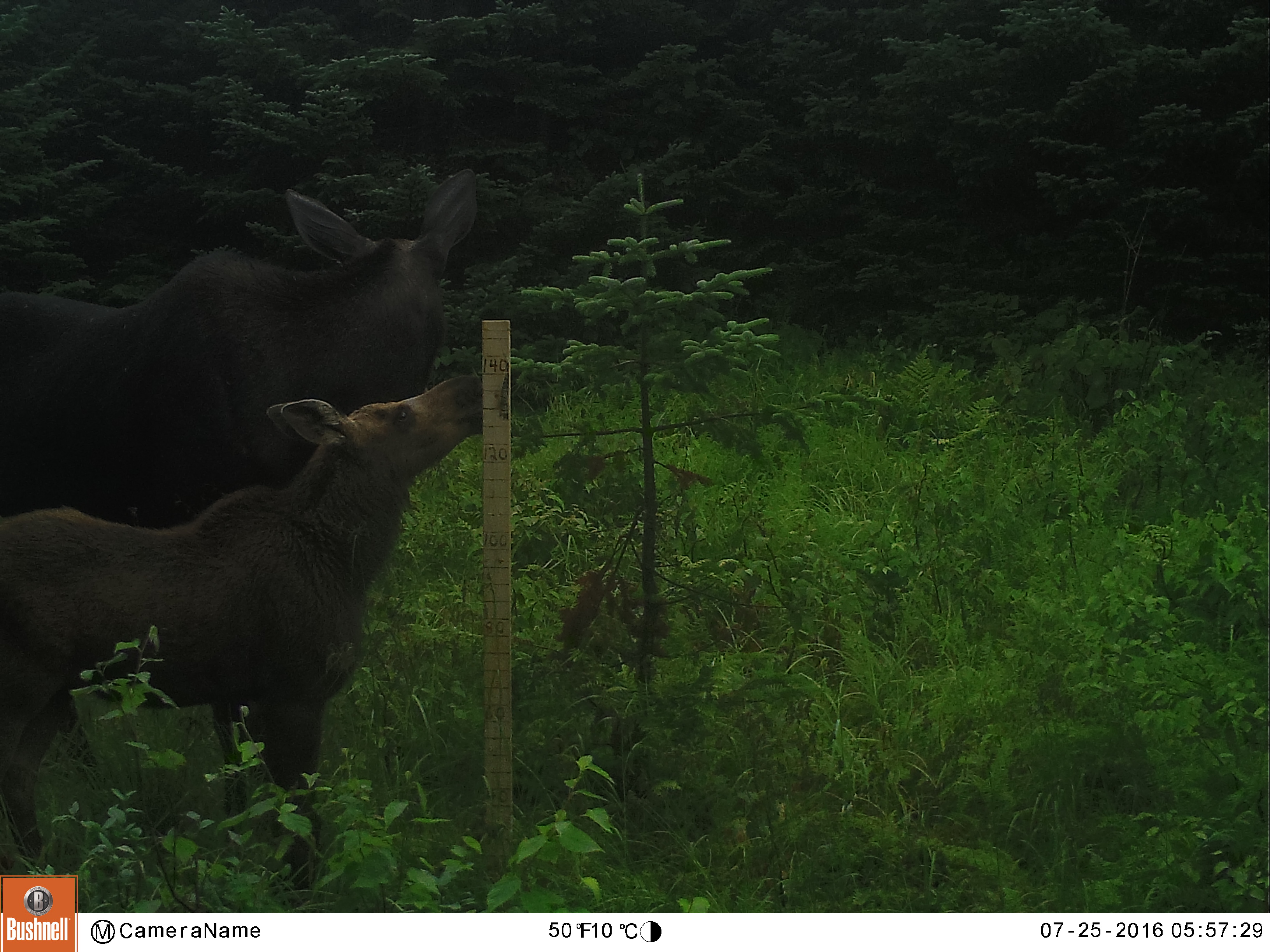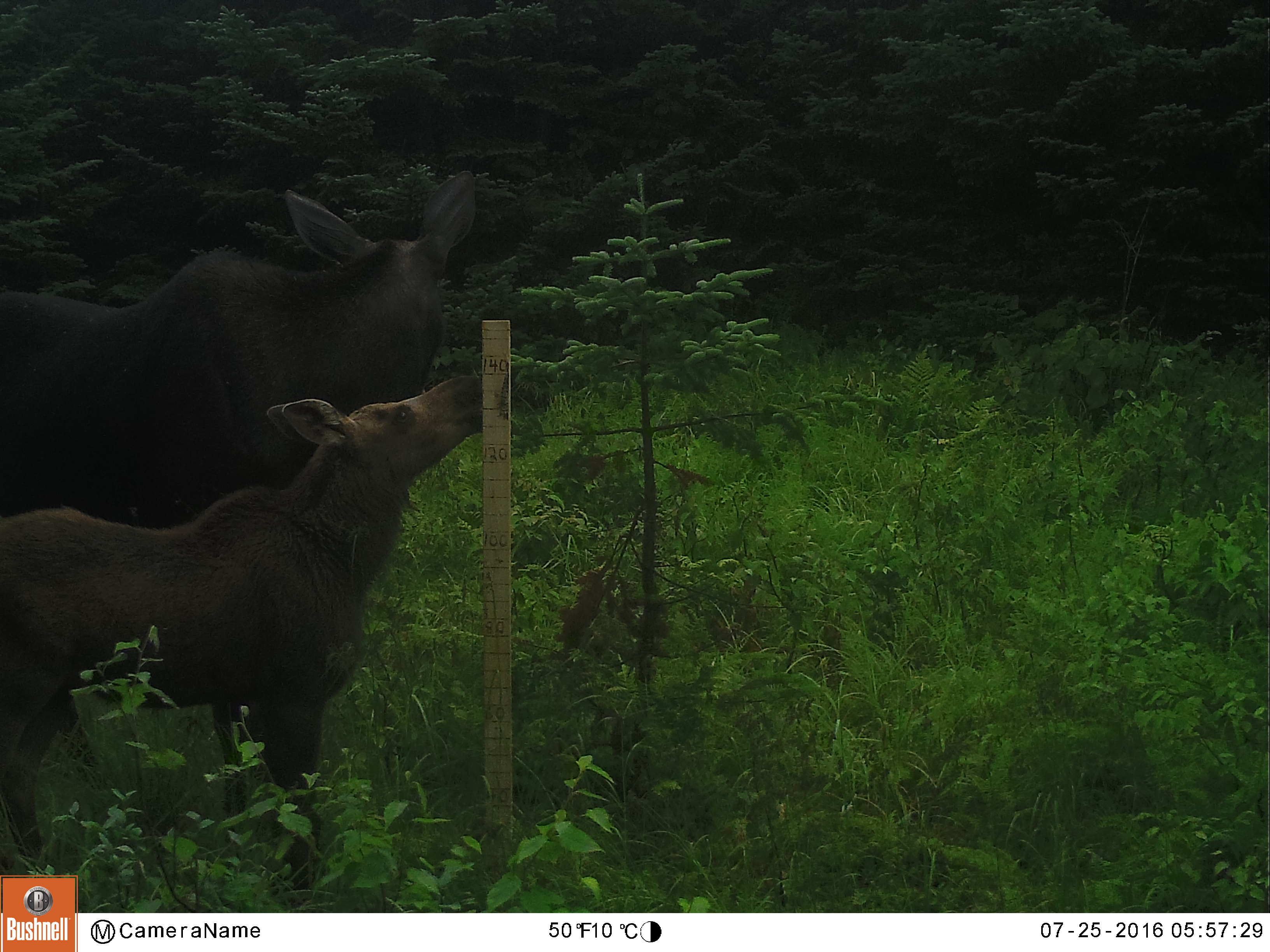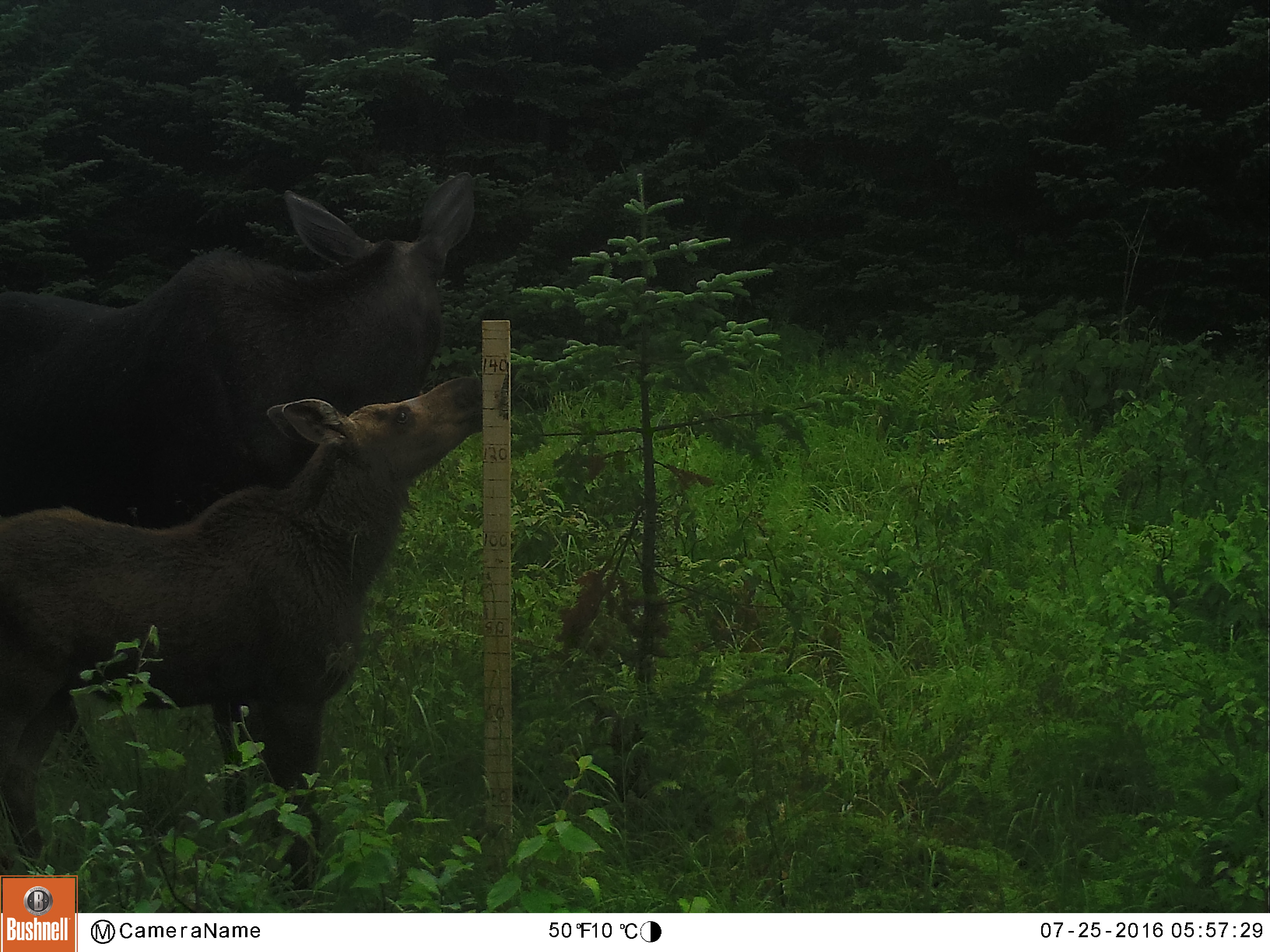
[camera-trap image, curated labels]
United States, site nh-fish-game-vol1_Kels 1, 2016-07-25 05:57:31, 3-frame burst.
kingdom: Animalia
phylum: Chordata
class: Mammalia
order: Artiodactyla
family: Cervidae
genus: Alces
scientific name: Alces alces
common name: moose